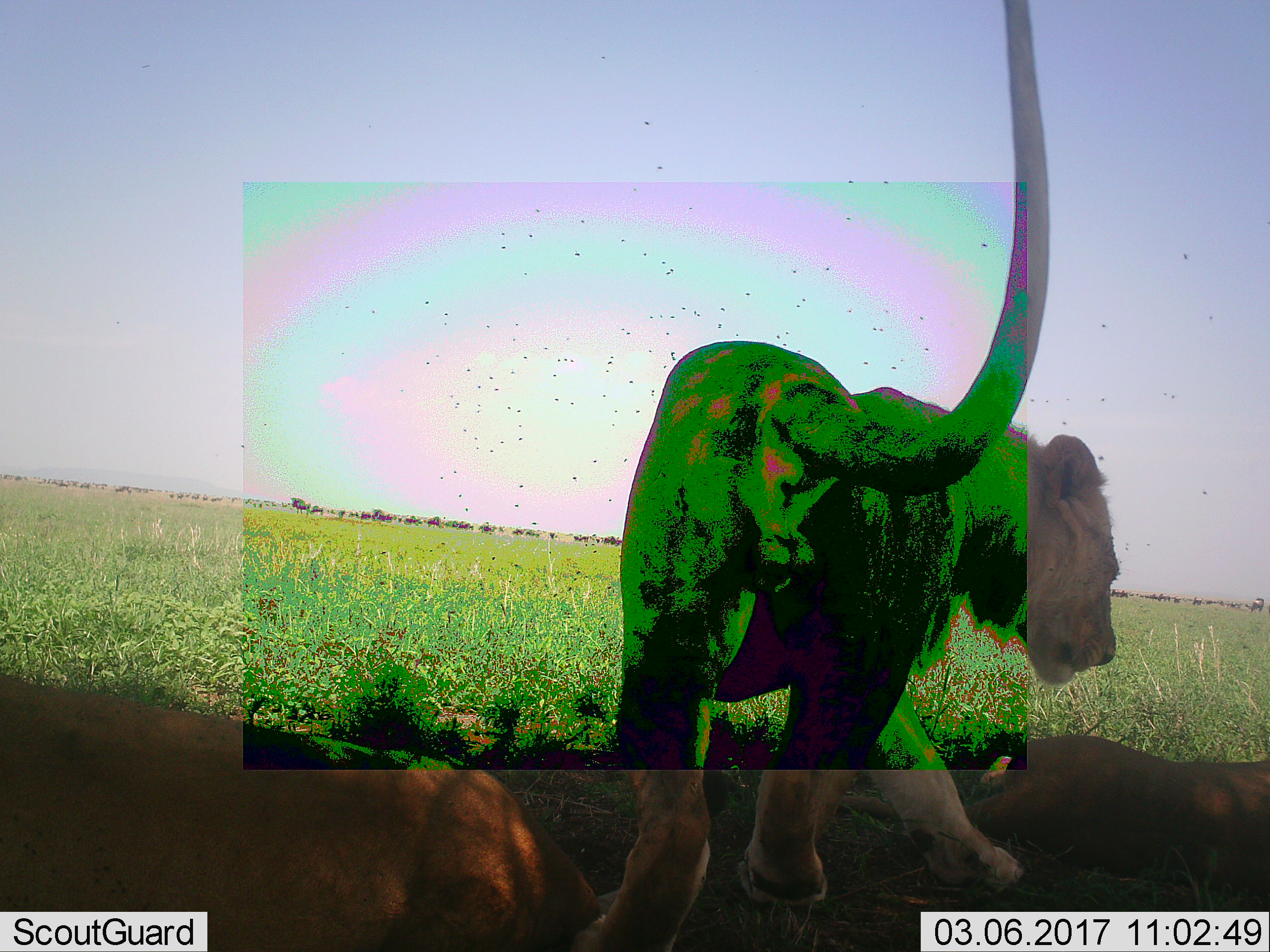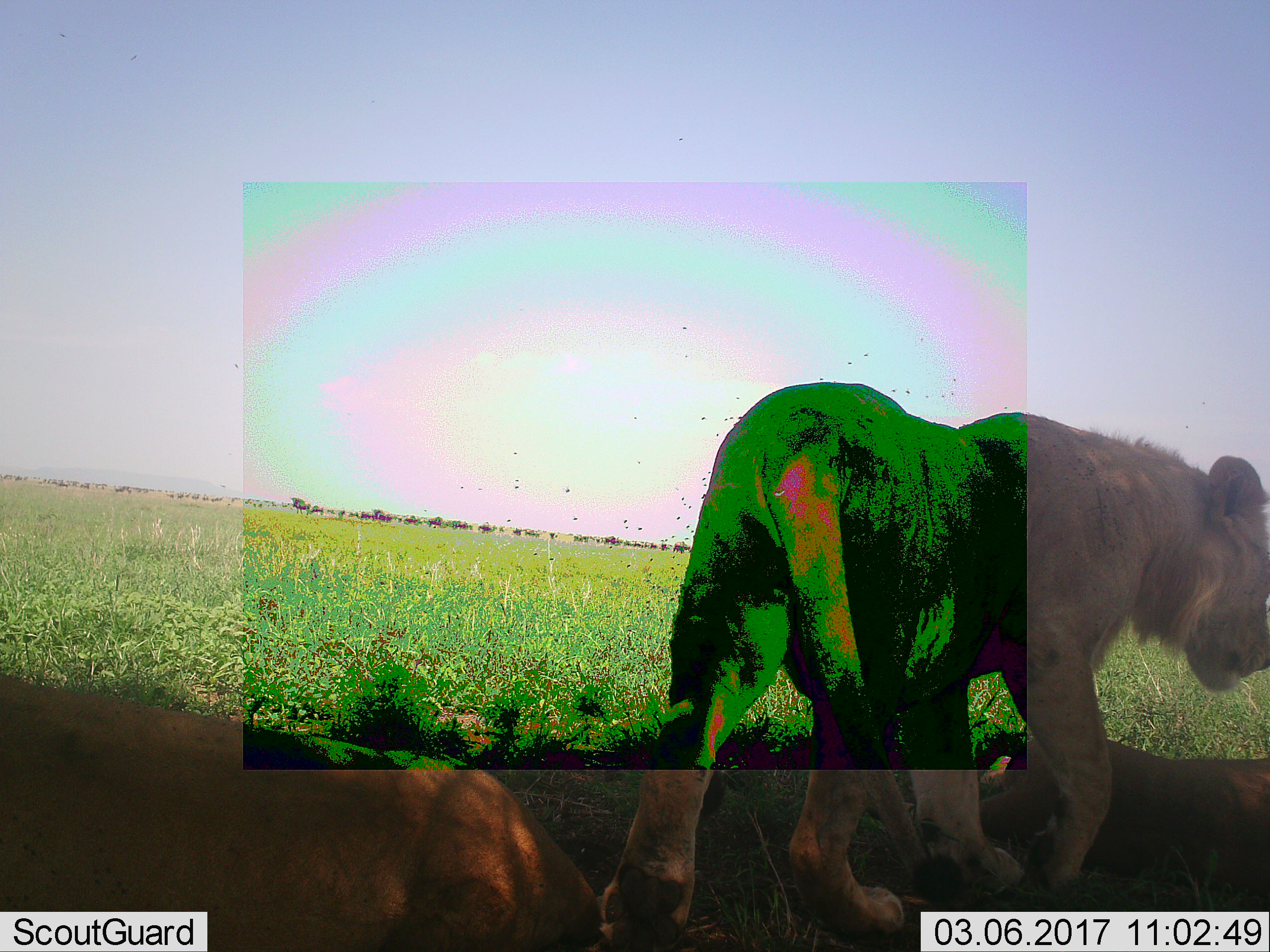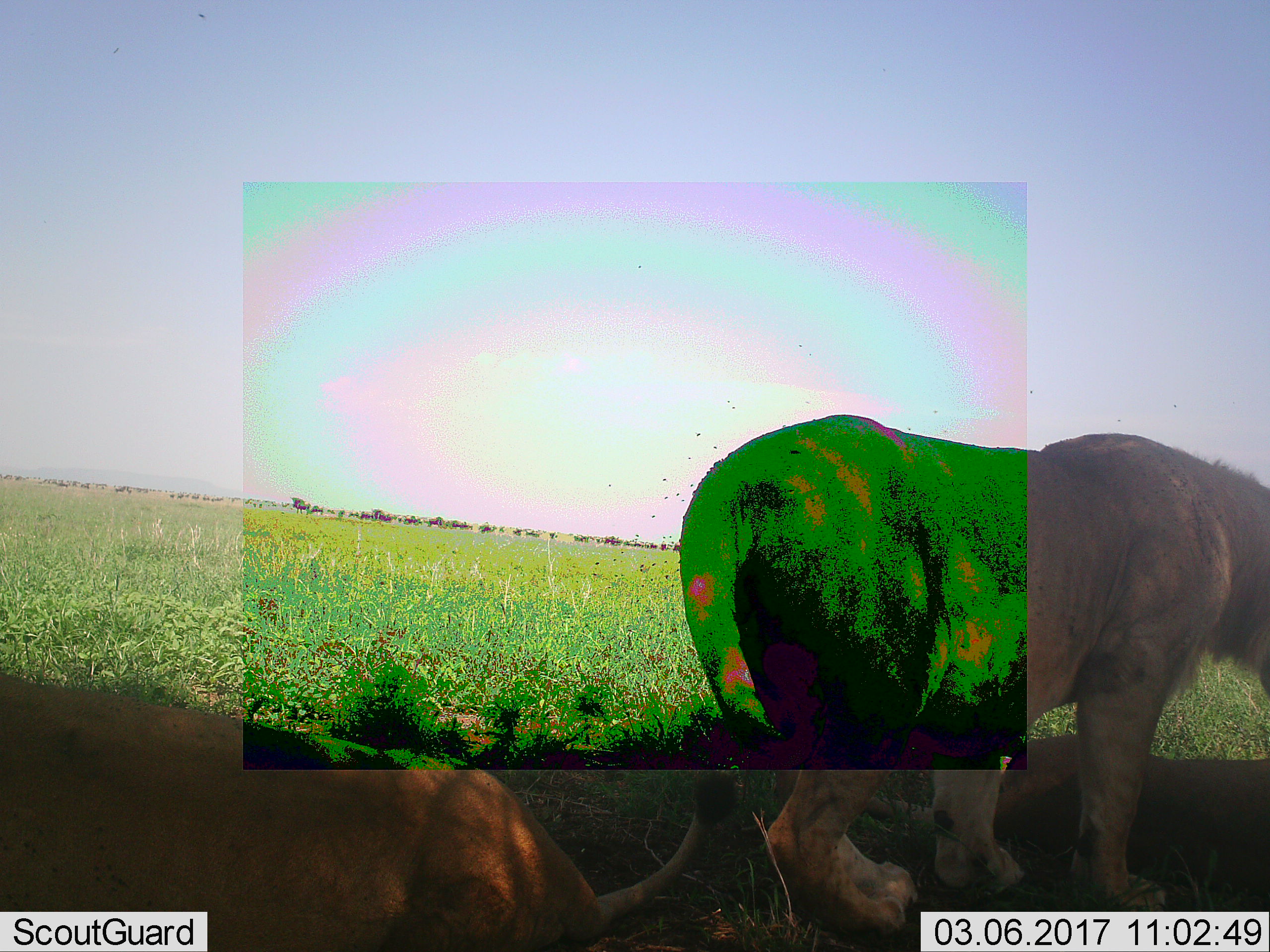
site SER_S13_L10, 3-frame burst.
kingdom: Animalia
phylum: Chordata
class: Mammalia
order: Carnivora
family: Felidae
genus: Panthera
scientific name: Panthera leo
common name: lion female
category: lionfemale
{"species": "lionfemale (lion female) (Panthera leo)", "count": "3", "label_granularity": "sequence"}